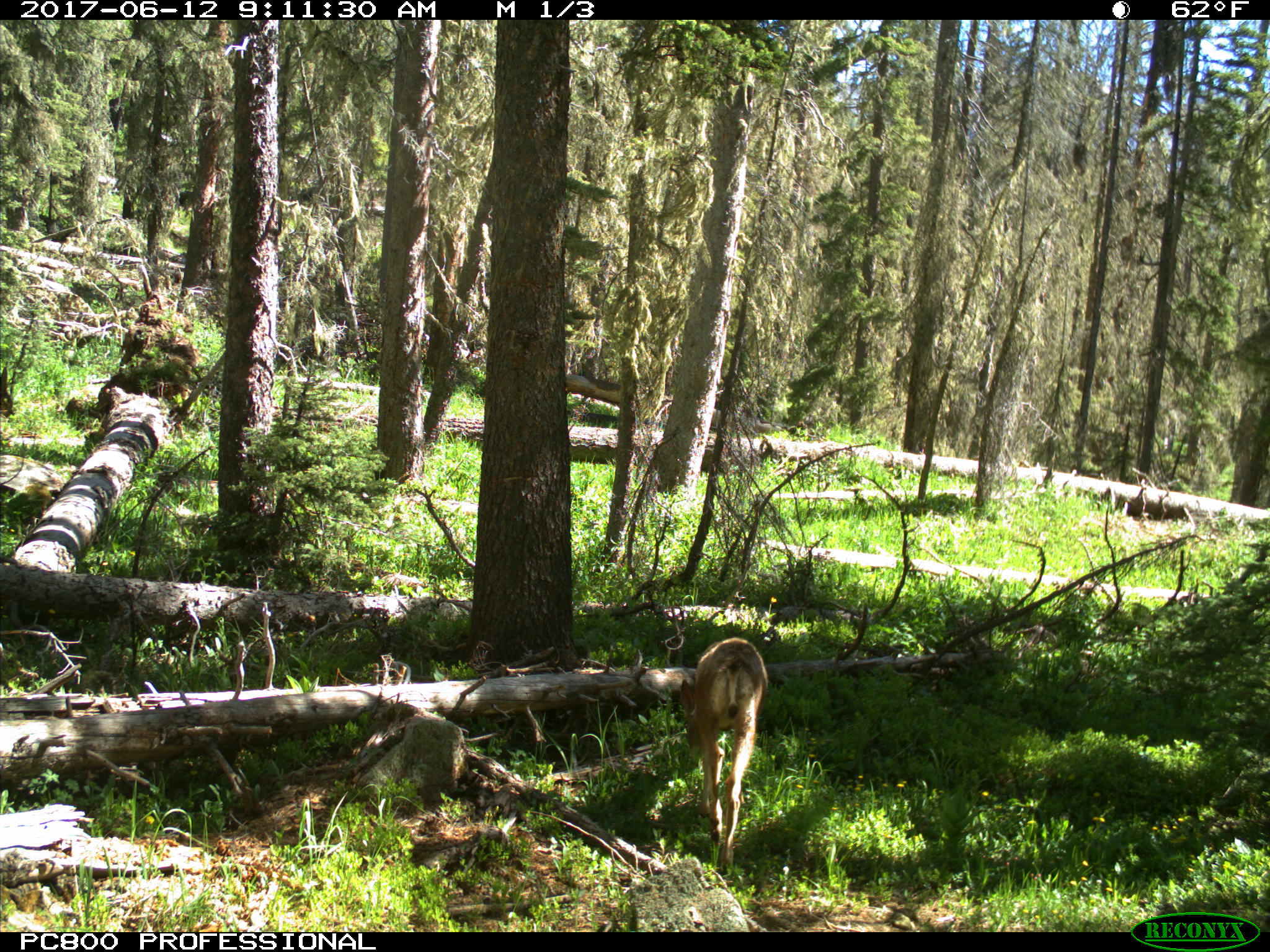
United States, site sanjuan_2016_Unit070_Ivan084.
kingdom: Animalia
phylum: Chordata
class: Mammalia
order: Artiodactyla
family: Cervidae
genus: Odocoileus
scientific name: Odocoileus hemionus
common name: mule deer